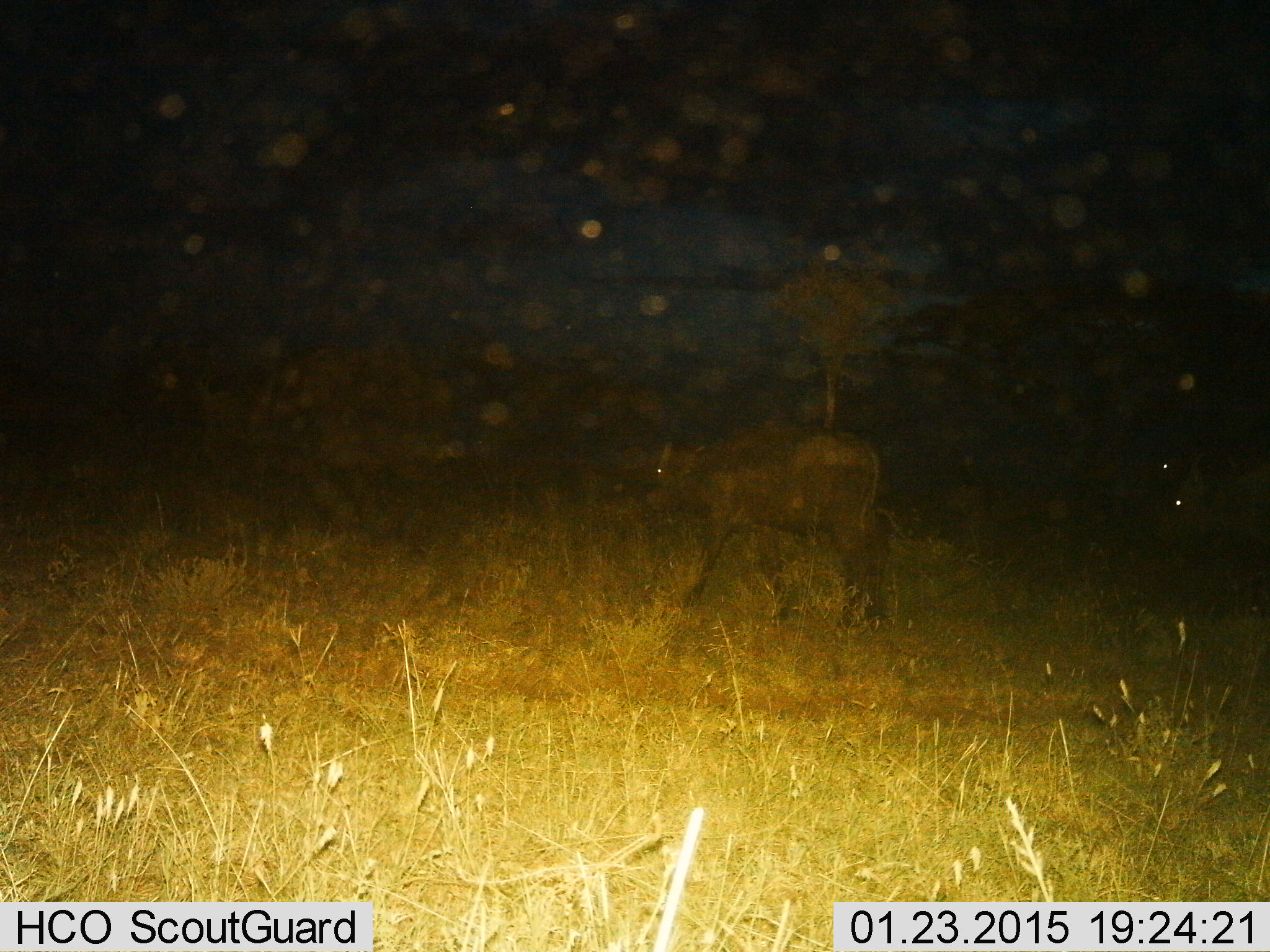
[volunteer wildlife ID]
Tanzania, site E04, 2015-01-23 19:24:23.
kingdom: Animalia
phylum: Chordata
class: Mammalia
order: Artiodactyla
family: Bovidae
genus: Syncerus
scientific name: Syncerus caffer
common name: cape buffalo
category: buffalo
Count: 2.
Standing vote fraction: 30%.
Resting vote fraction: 0%.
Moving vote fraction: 90%.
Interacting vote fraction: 0%.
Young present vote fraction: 20%.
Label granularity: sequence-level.